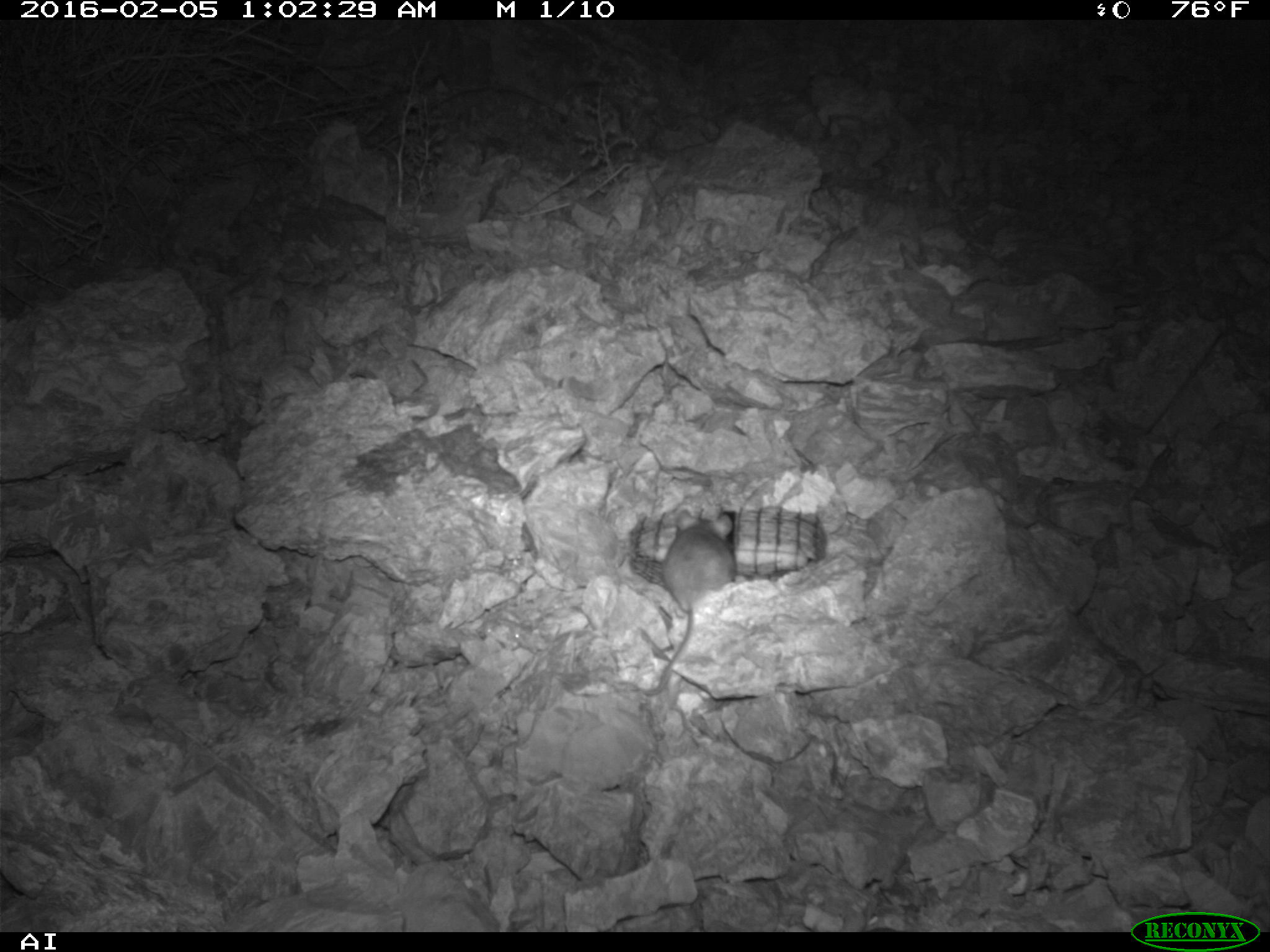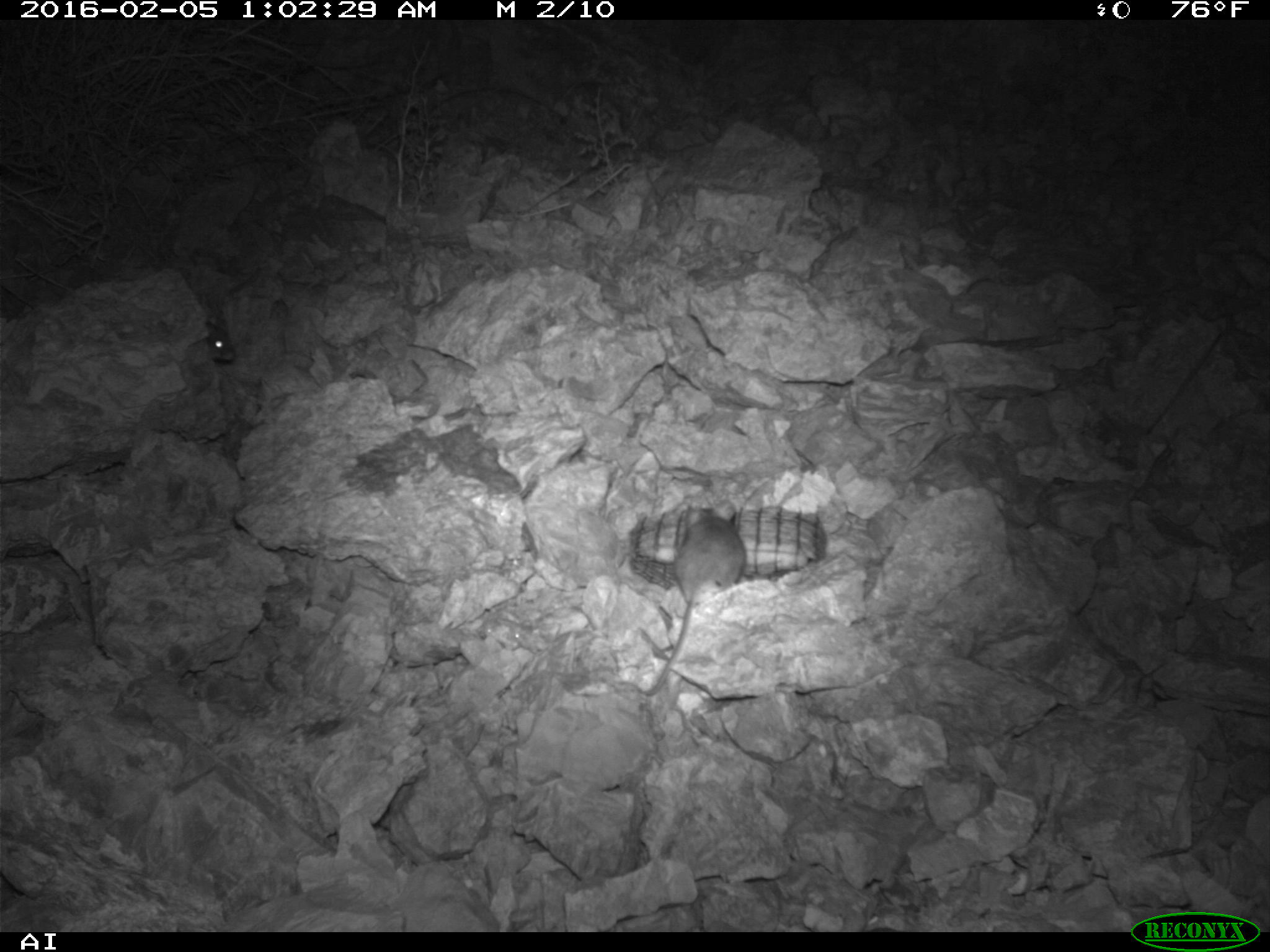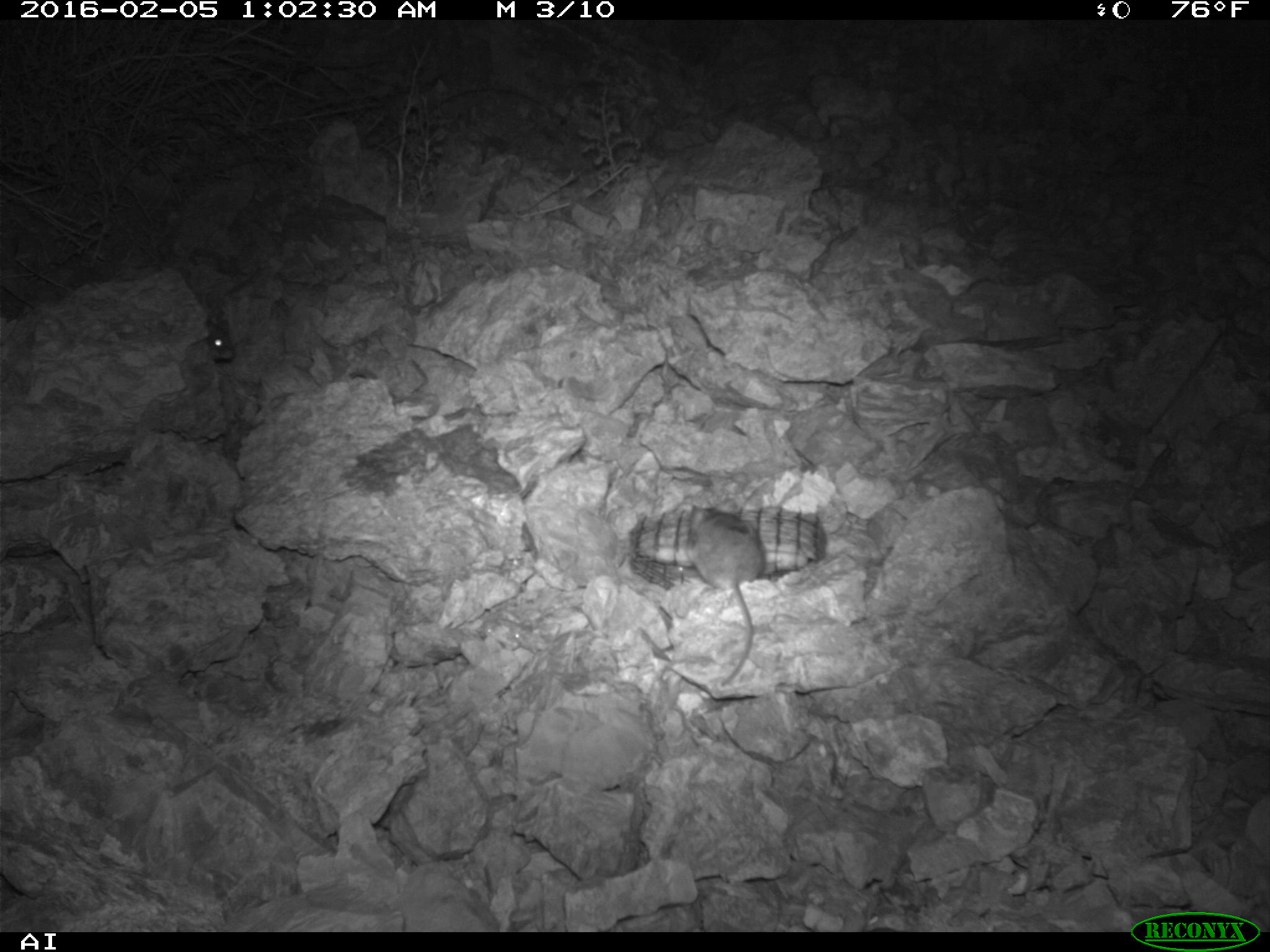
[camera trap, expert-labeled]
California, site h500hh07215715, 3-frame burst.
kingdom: Animalia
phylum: Chordata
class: Mammalia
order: Rodentia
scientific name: Rodentia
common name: rodent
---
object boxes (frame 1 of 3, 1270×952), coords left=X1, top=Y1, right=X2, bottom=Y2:
rodent: left=643, top=509, right=734, bottom=695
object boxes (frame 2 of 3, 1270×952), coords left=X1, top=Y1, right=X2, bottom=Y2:
rodent: left=636, top=502, right=746, bottom=695; left=205, top=332, right=236, bottom=365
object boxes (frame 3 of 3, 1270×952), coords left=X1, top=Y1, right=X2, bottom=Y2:
rodent: left=687, top=498, right=763, bottom=685; left=204, top=319, right=233, bottom=359